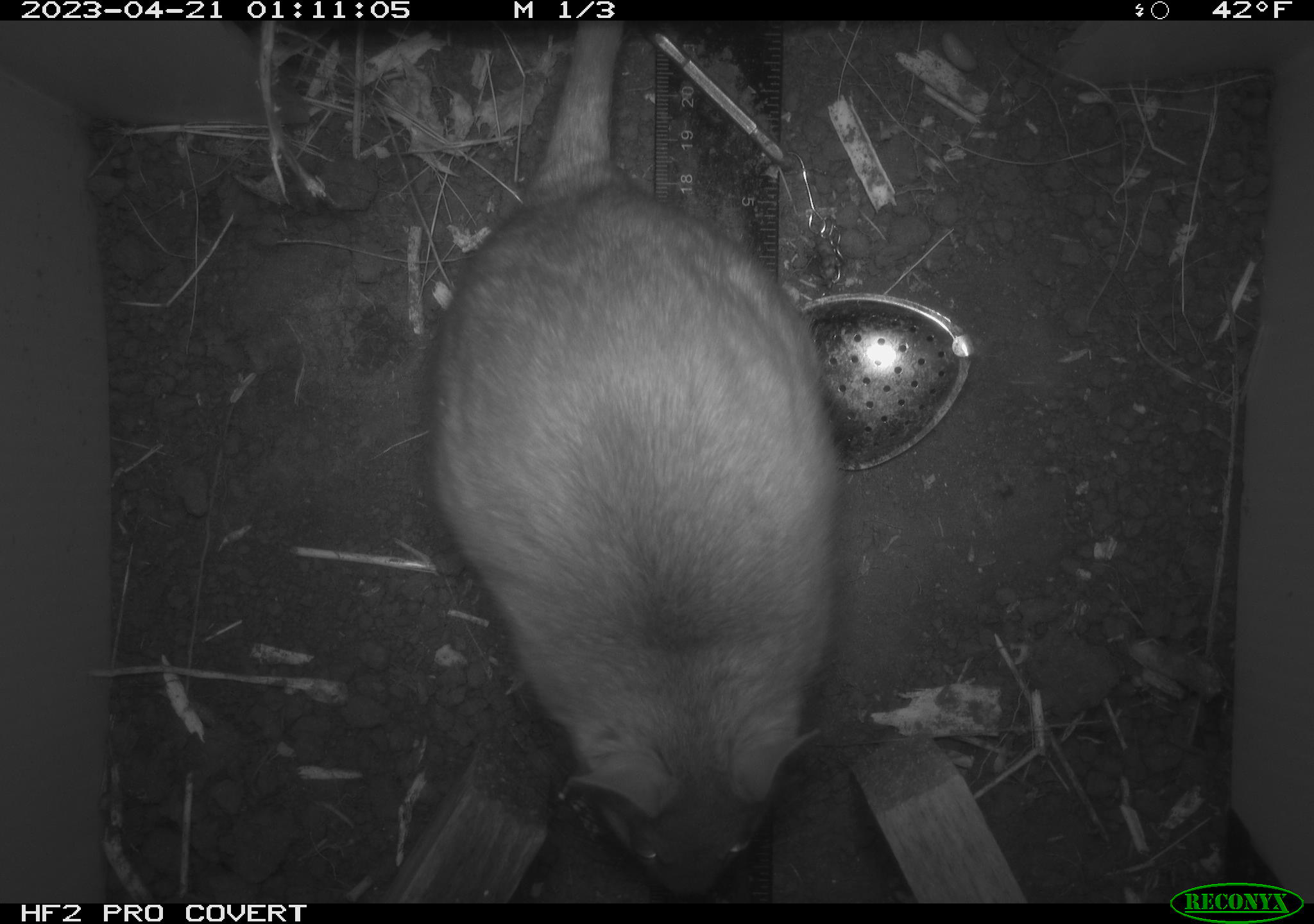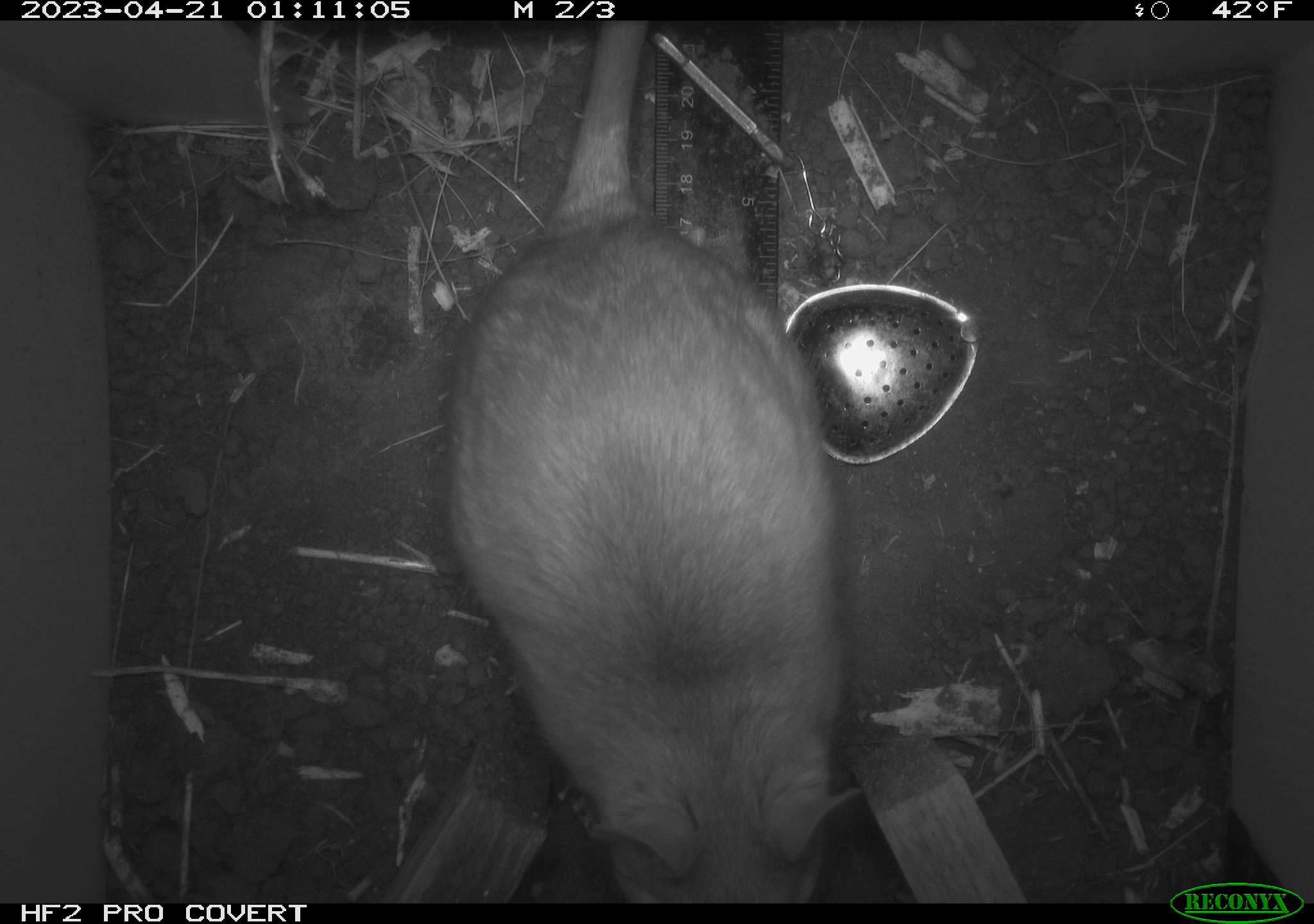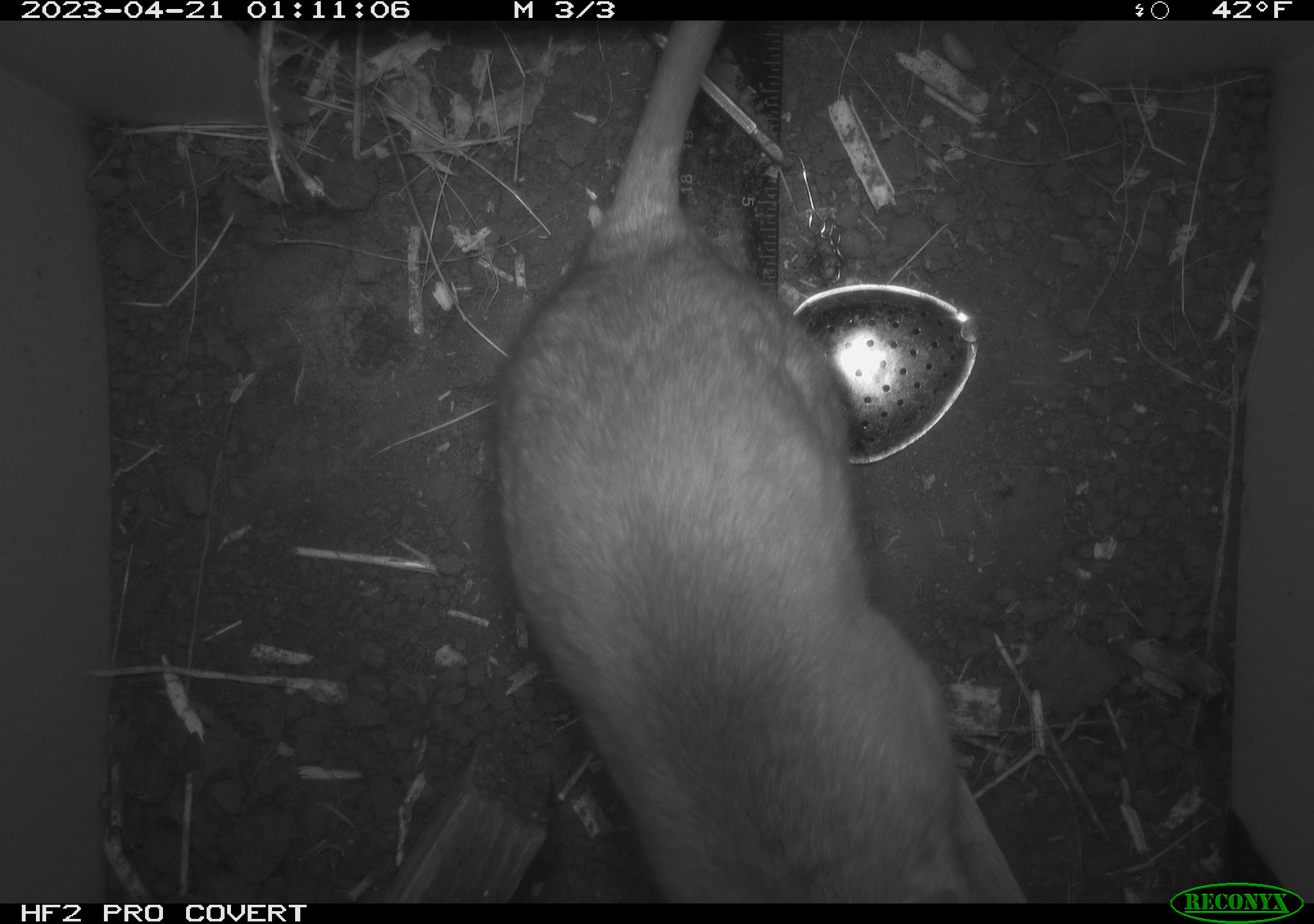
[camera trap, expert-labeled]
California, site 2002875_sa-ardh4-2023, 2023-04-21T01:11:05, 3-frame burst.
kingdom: Animalia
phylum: Chordata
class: Mammalia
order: Rodentia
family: Cricetidae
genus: Neotoma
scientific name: Neotoma fuscipes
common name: dusky-footed woodrat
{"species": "dusky-footed woodrat (Neotoma fuscipes)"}